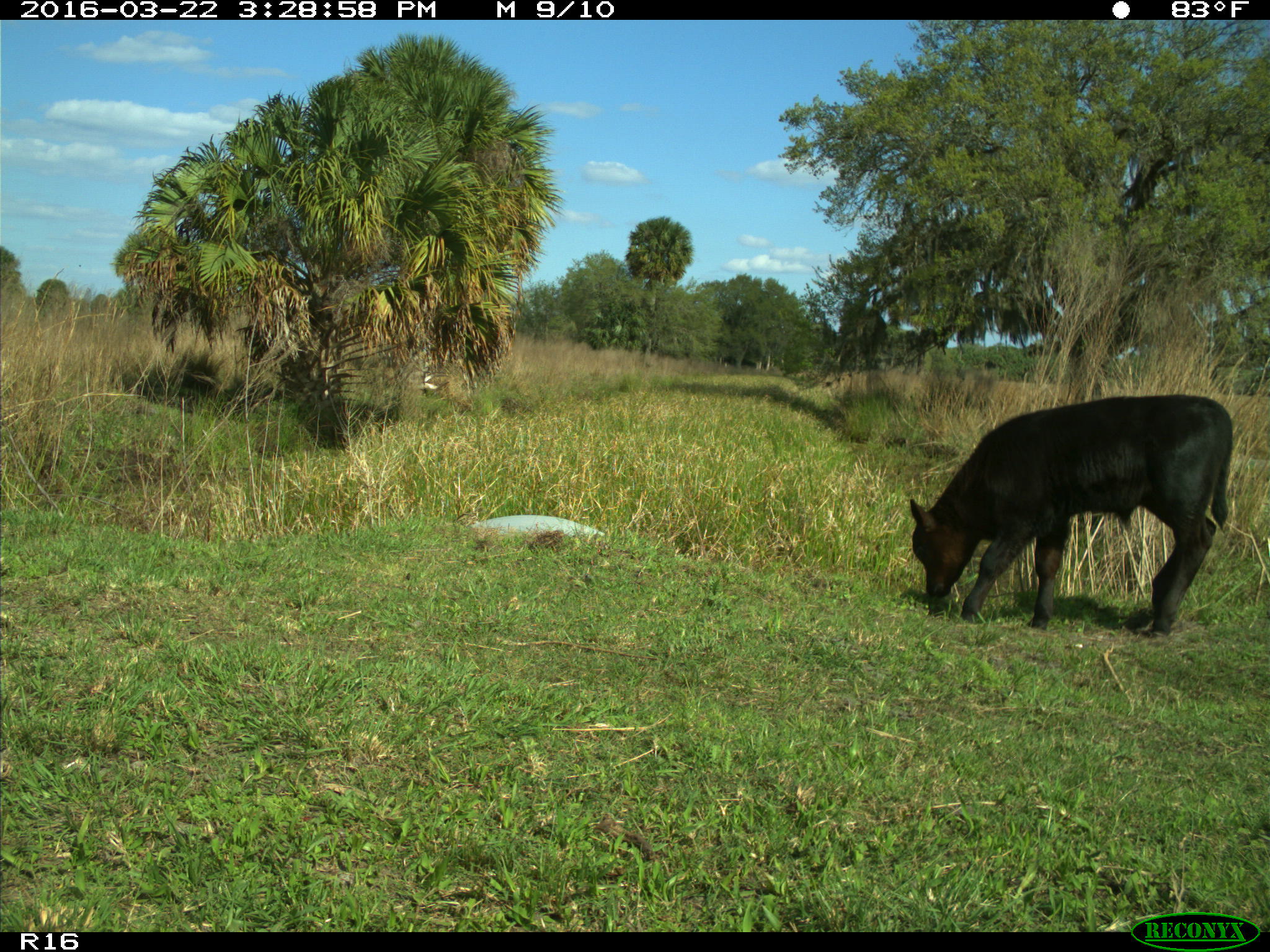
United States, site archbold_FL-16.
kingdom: Animalia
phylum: Chordata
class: Mammalia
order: Artiodactyla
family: Bovidae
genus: Bos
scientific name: Bos taurus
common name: domestic cow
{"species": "Bos taurus (domestic cow)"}